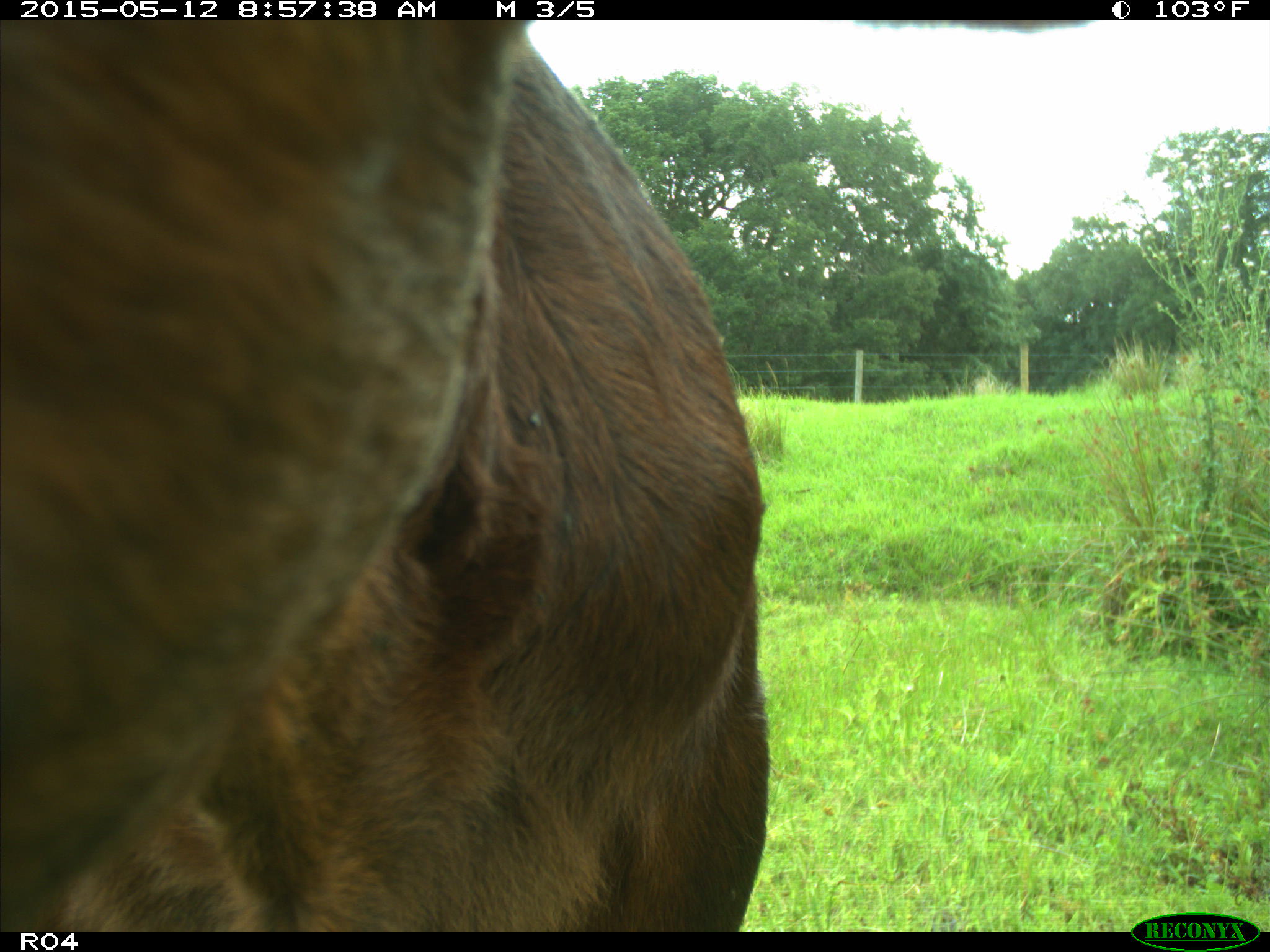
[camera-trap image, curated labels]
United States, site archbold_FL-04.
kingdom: Animalia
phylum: Chordata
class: Mammalia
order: Artiodactyla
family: Bovidae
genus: Bos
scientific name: Bos taurus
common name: domestic cow